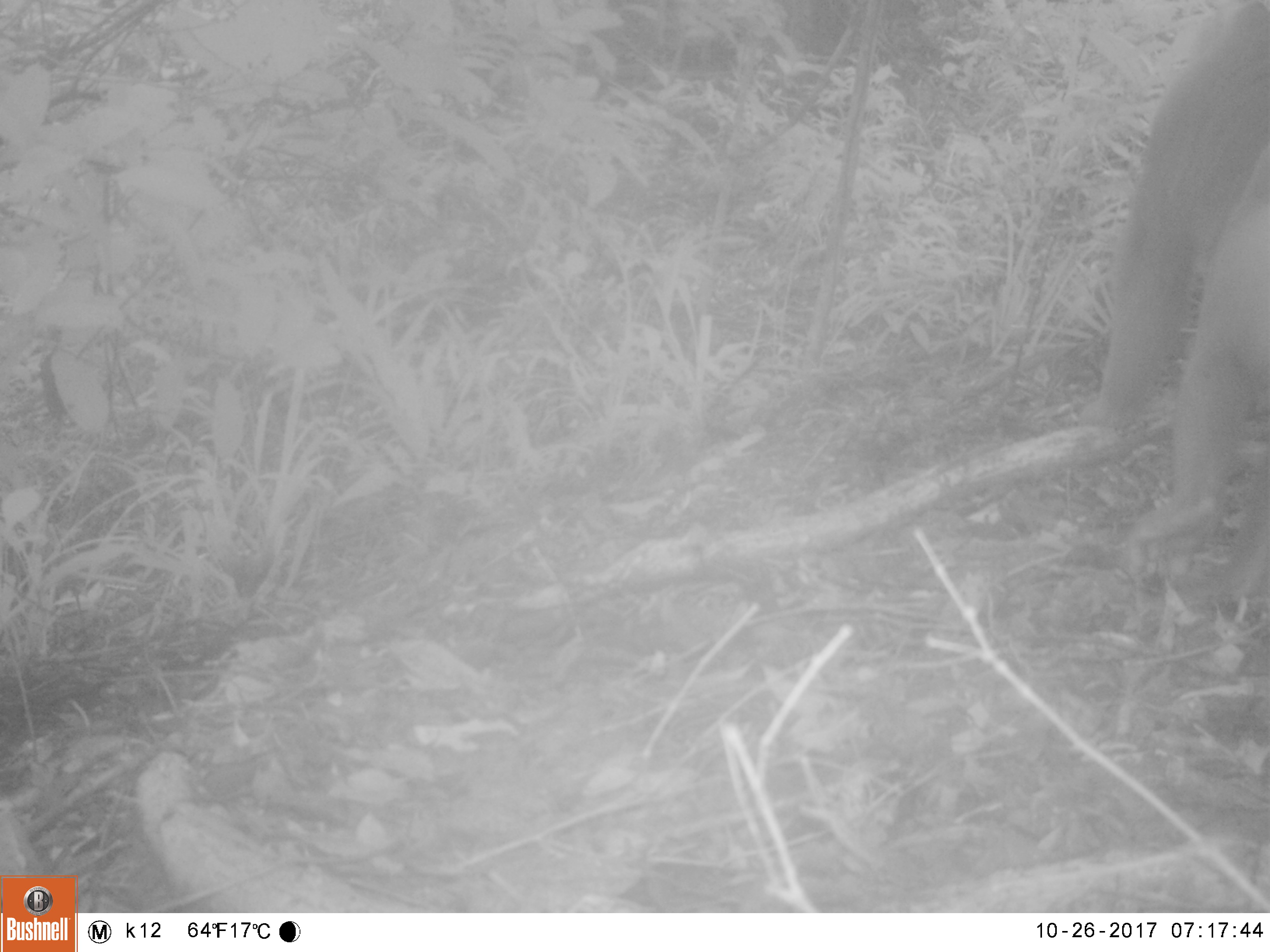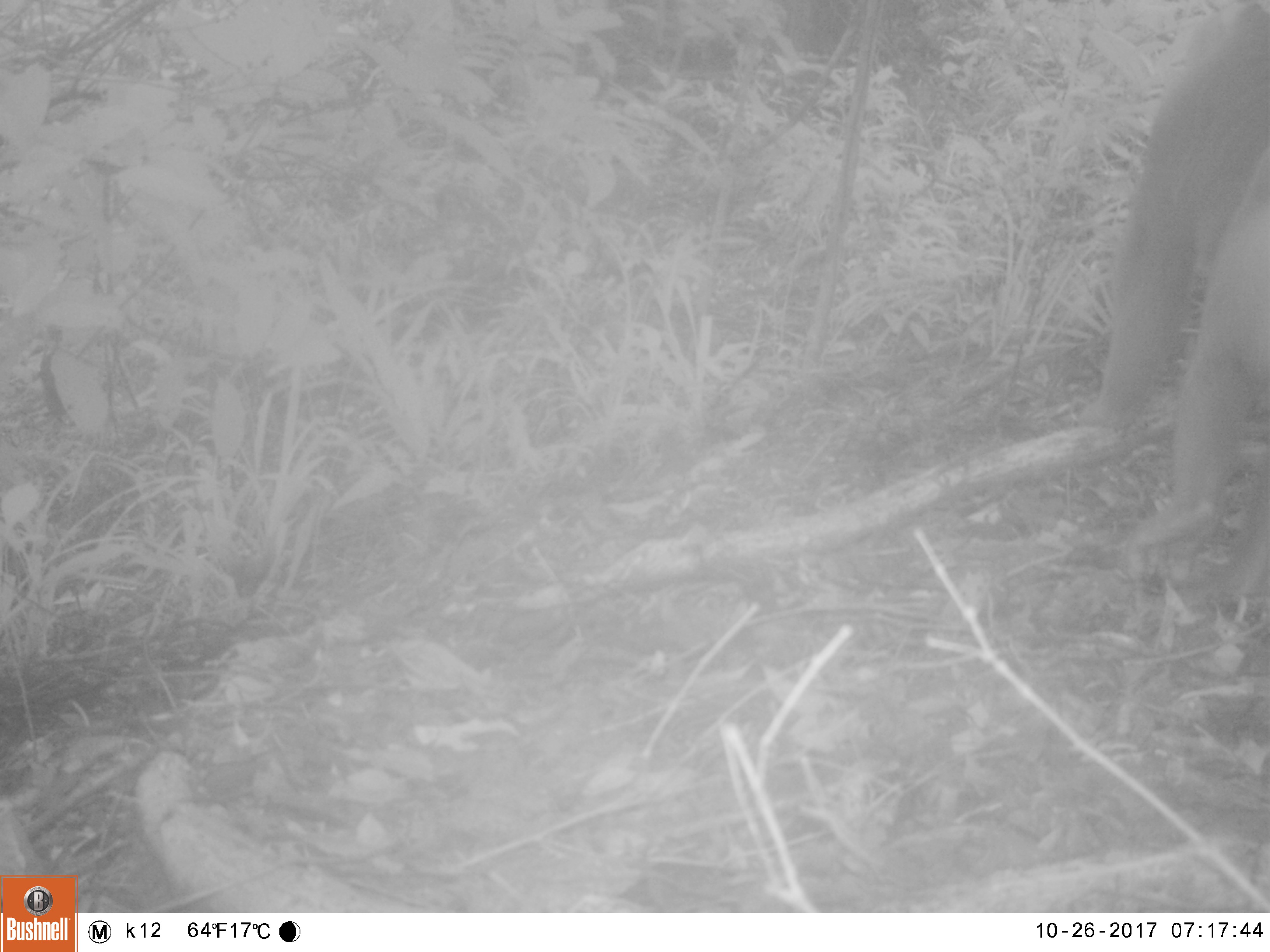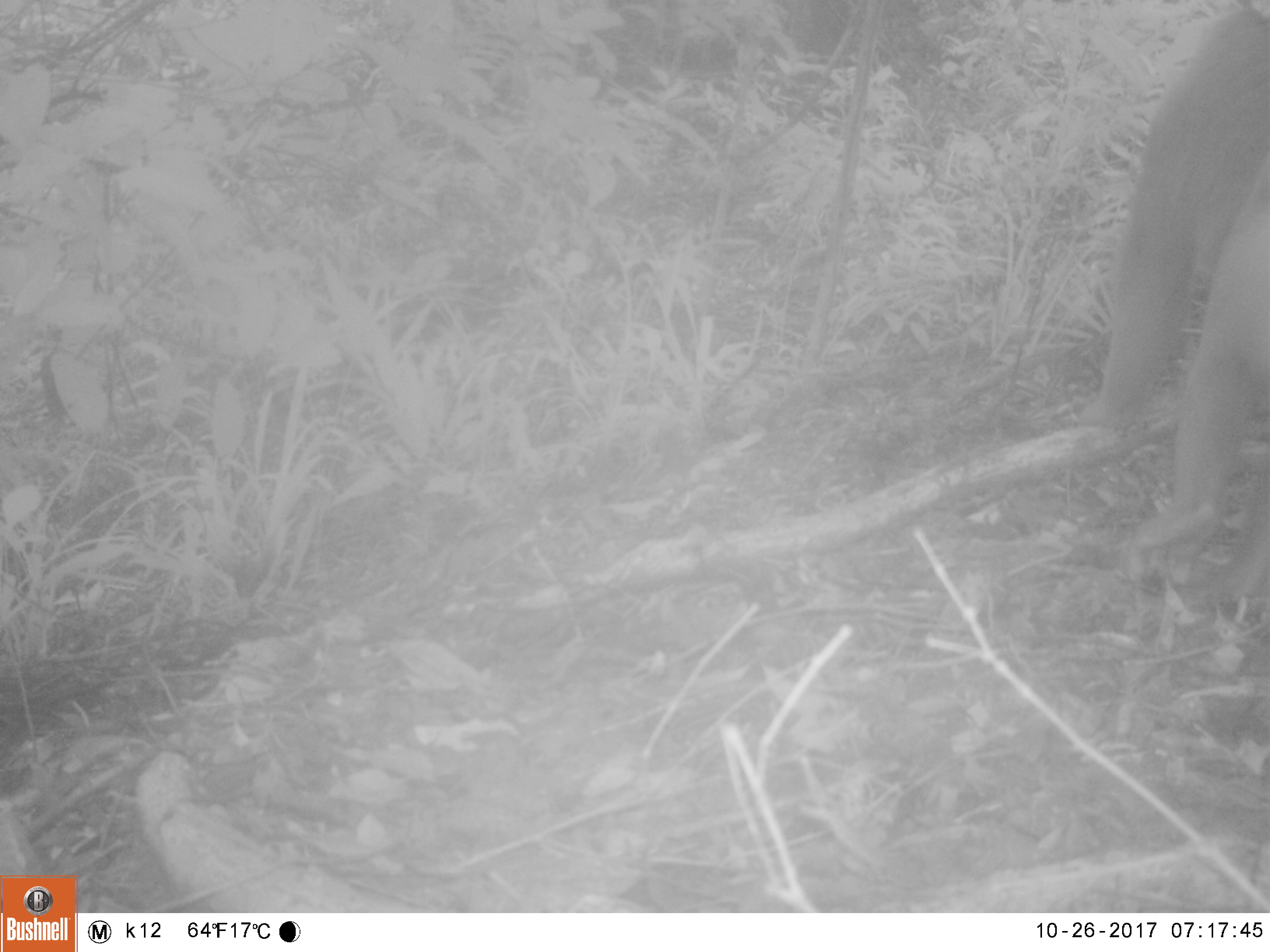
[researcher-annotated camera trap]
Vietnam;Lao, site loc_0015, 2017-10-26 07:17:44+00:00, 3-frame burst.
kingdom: Animalia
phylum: Chordata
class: Mammalia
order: Primates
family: Cercopithecidae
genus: Macaca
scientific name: Macaca nemestrina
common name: pig-tailed macaque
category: pig tailed macaque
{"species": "pig tailed macaque (pig-tailed macaque) (Macaca nemestrina)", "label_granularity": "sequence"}